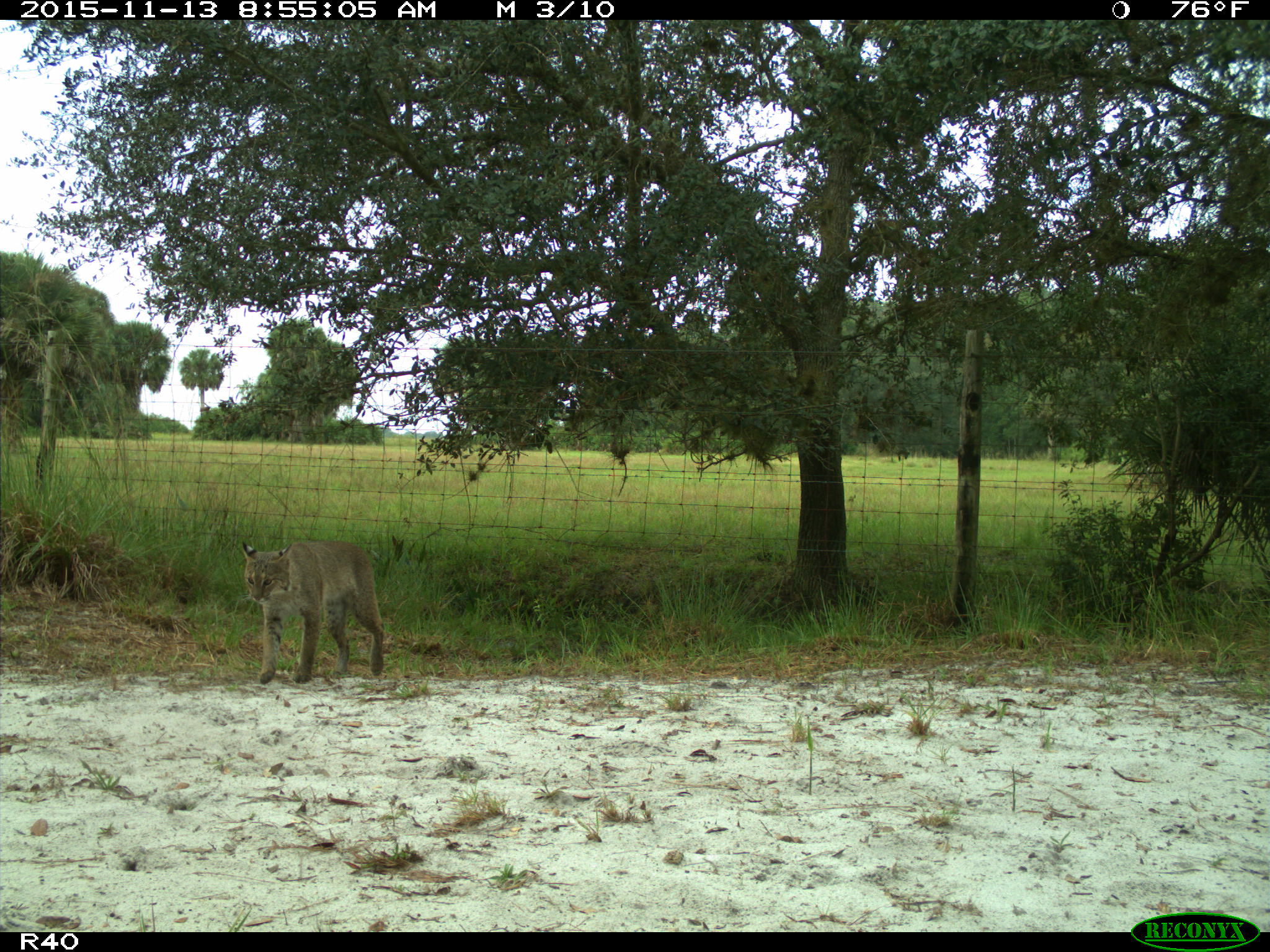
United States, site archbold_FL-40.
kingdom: Animalia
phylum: Chordata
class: Mammalia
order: Carnivora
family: Felidae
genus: Lynx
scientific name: Lynx rufus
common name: bobcat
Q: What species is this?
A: Lynx rufus (bobcat).